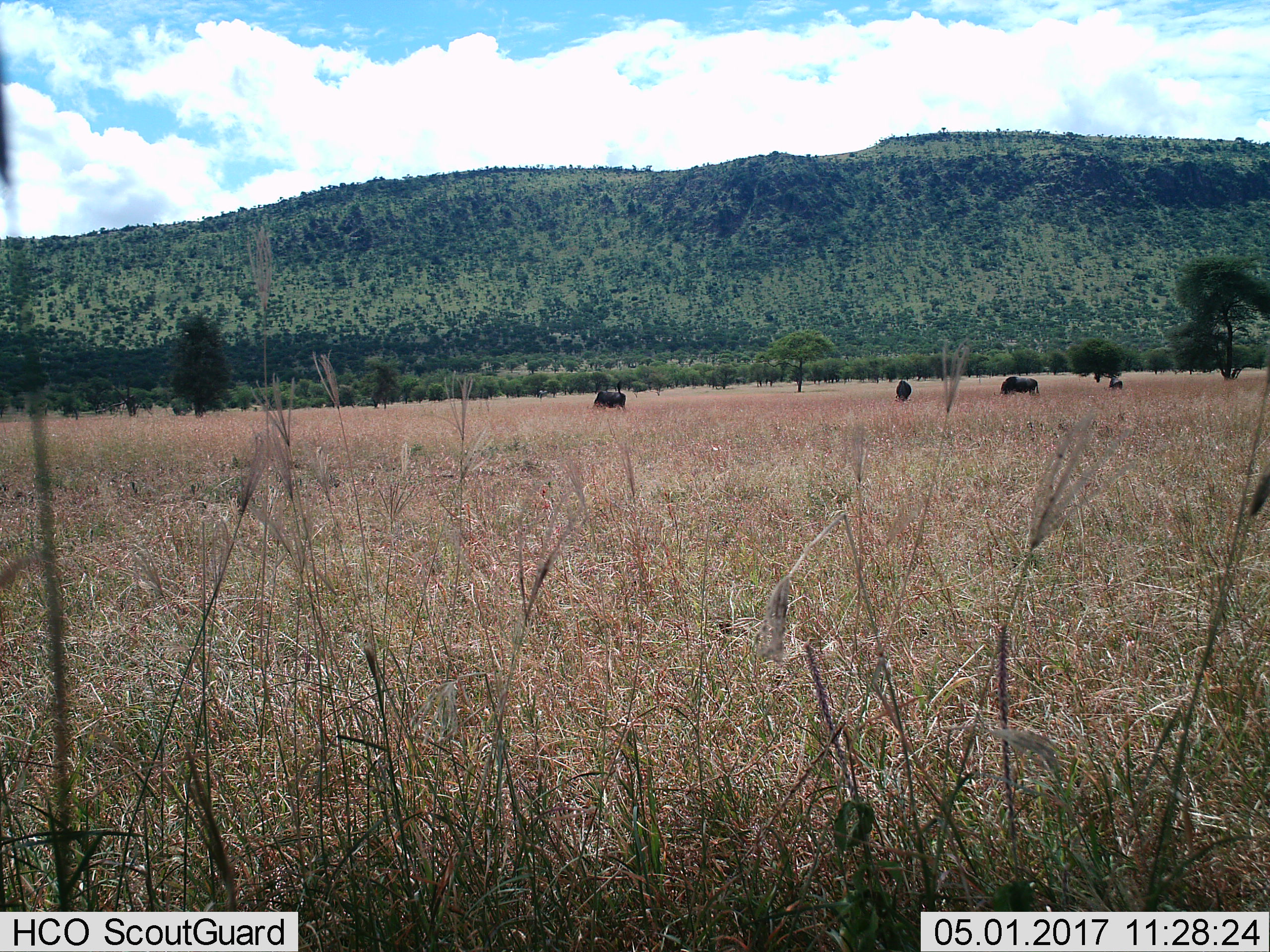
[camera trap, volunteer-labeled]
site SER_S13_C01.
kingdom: Animalia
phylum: Chordata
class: Mammalia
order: Artiodactyla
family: Bovidae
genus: Syncerus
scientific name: Syncerus caffer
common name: african buffalo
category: buffalo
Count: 4.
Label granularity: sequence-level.